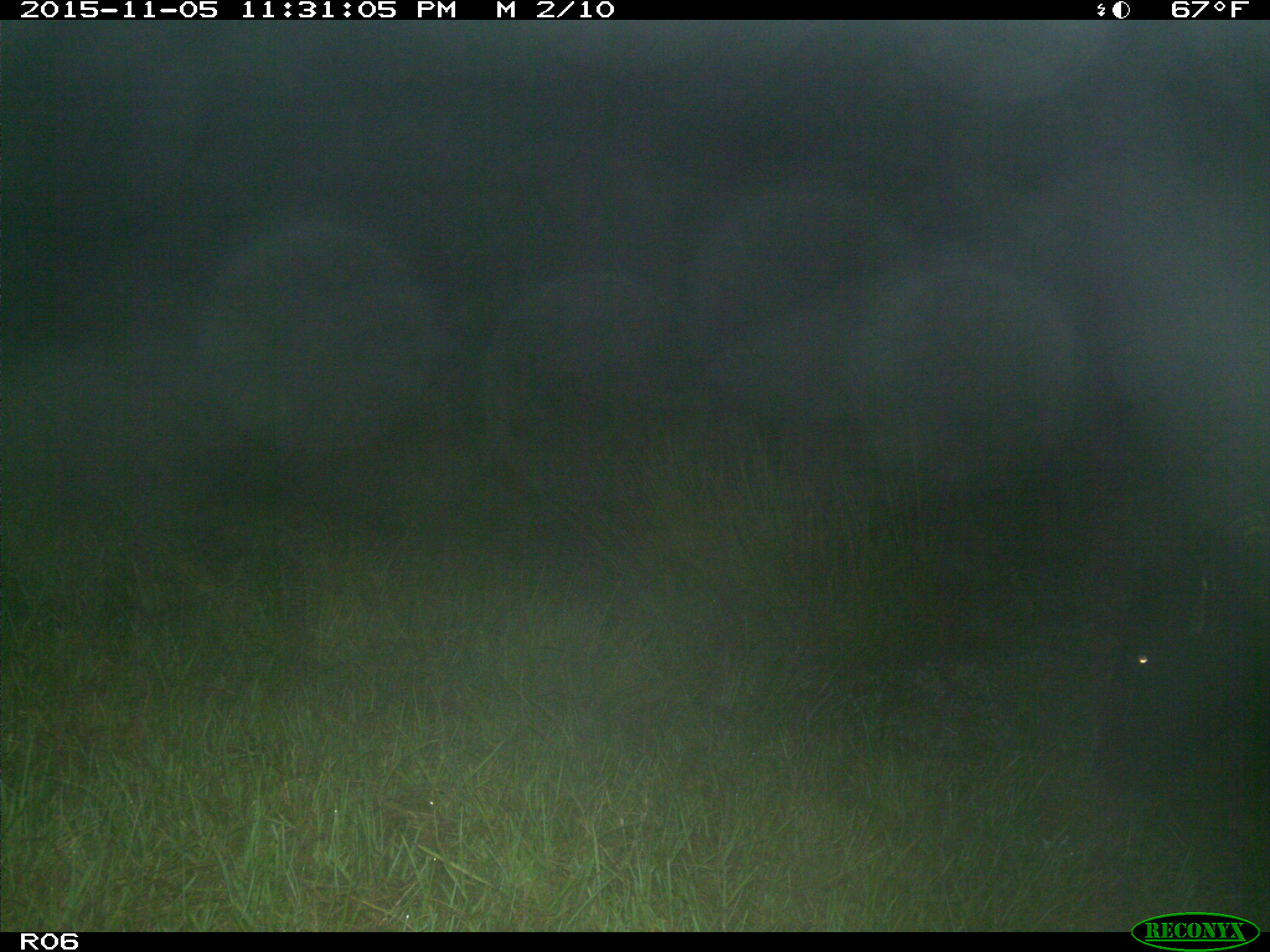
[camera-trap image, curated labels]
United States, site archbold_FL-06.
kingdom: Animalia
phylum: Chordata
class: Mammalia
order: Artiodactyla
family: Bovidae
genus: Bos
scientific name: Bos taurus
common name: domestic cow